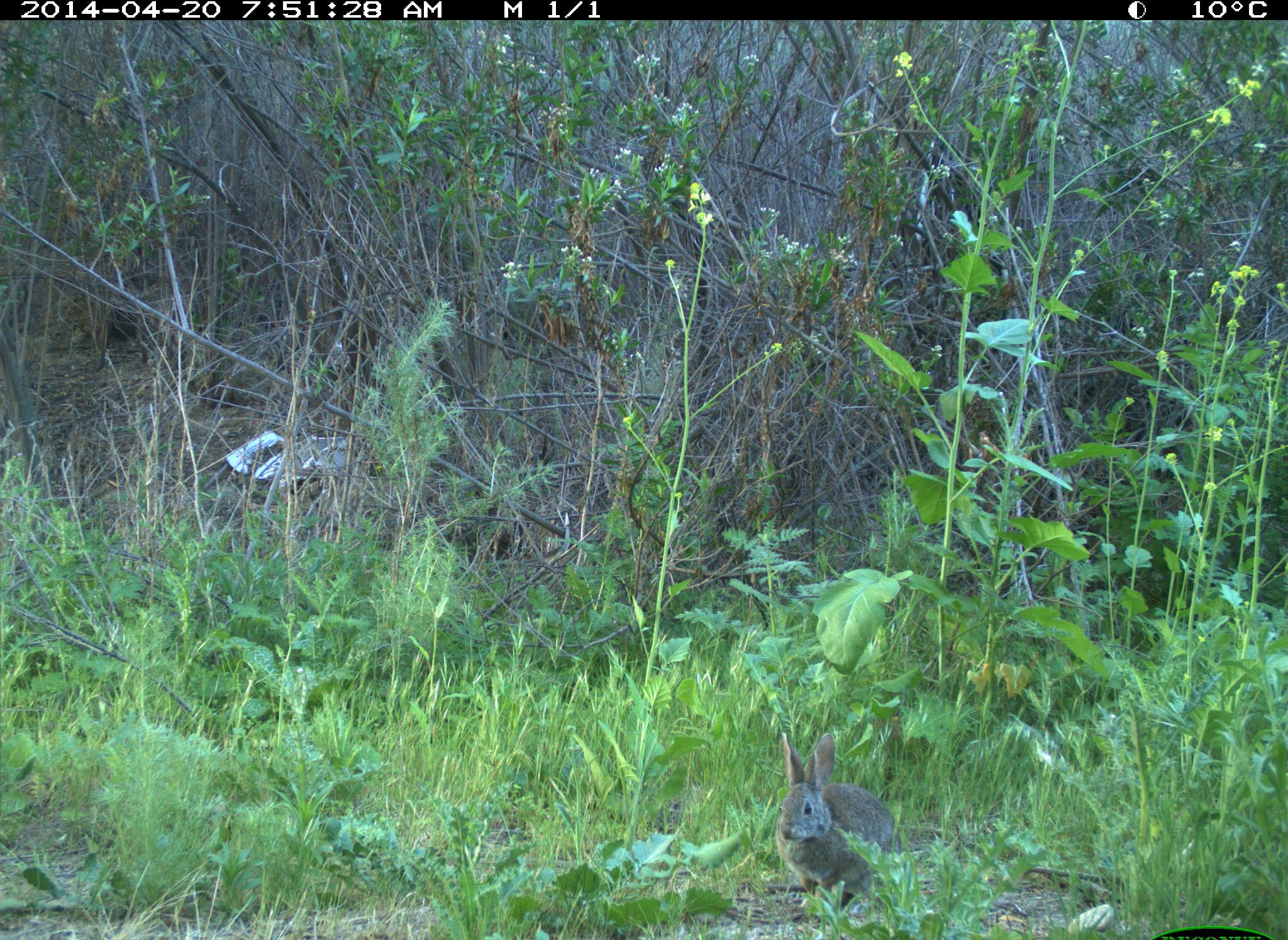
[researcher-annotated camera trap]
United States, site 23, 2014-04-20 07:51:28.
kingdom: Animalia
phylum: Chordata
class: Mammalia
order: Lagomorpha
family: Leporidae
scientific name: Leporidae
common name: rabbits and hares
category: rabbit